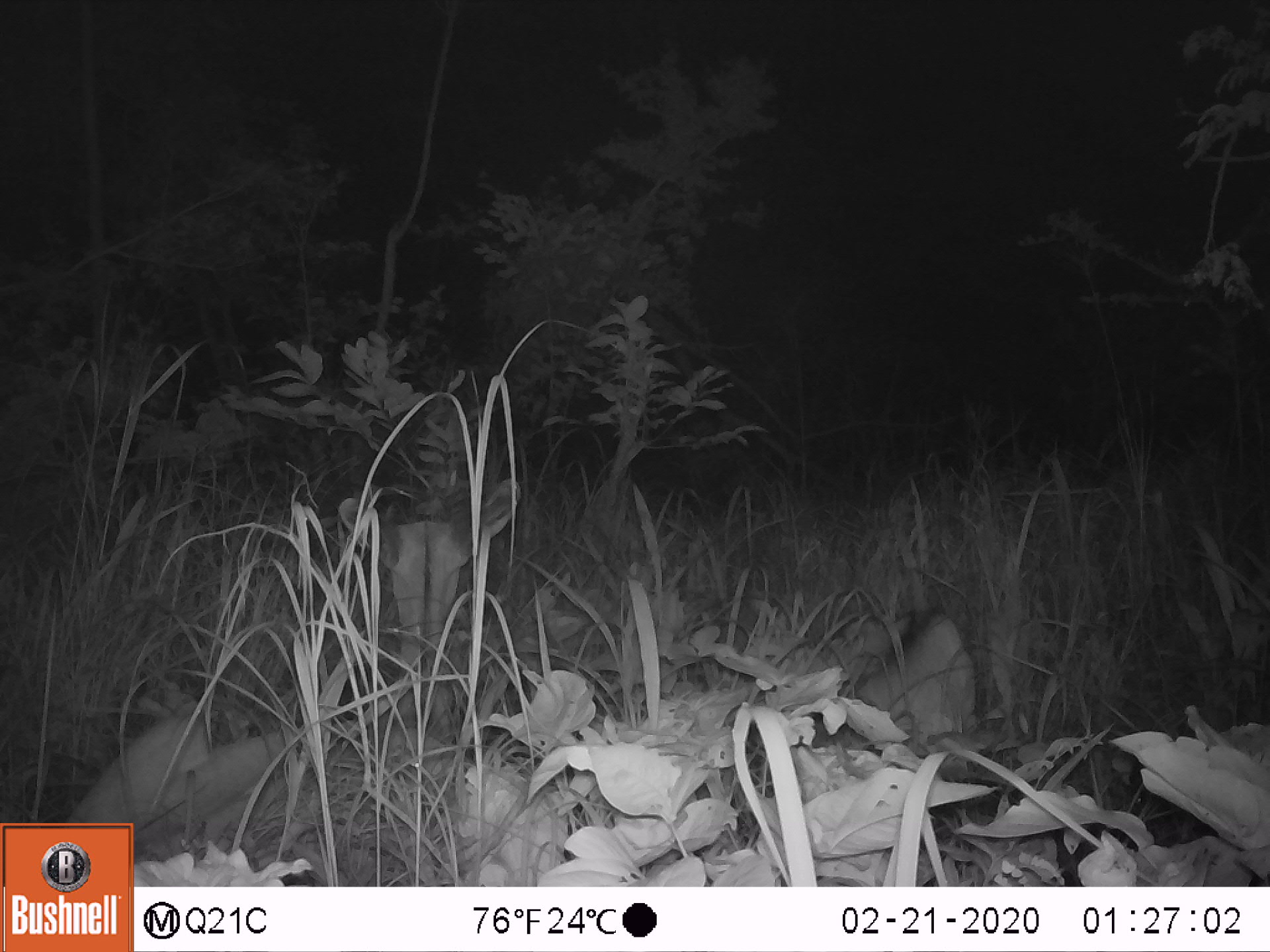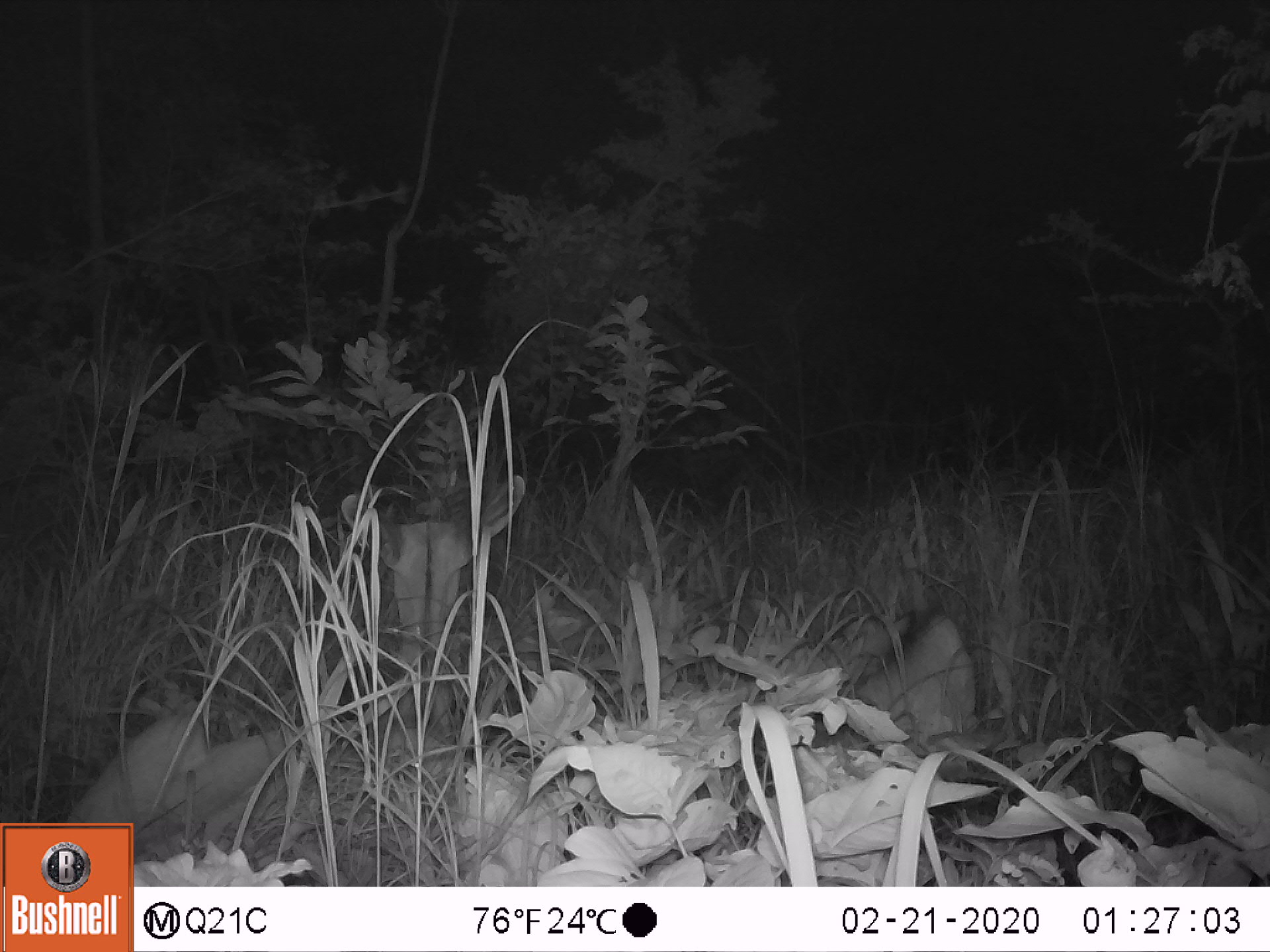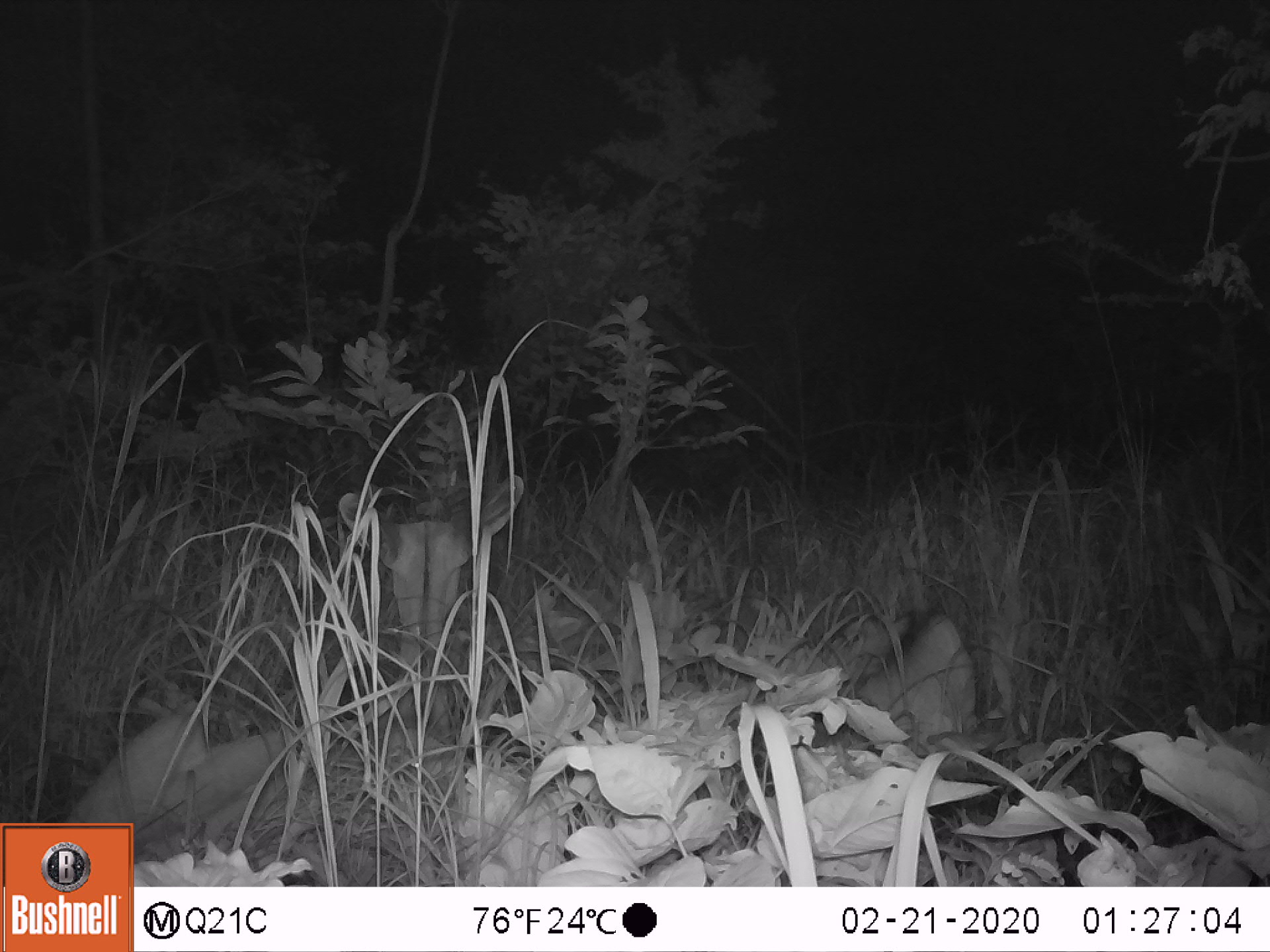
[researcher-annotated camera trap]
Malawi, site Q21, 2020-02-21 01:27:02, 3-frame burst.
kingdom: Animalia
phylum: Chordata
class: Mammalia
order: Artiodactyla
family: Bovidae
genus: Tragelaphus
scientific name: Tragelaphus strepsiceros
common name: greater kudu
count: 1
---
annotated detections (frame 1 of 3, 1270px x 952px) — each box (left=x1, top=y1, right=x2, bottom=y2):
greater kudu: (left=77, top=473, right=531, bottom=813)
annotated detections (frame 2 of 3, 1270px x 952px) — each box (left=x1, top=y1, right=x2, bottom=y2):
greater kudu: (left=83, top=474, right=534, bottom=816)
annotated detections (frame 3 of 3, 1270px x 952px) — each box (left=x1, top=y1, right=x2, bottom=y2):
greater kudu: (left=69, top=471, right=528, bottom=823)